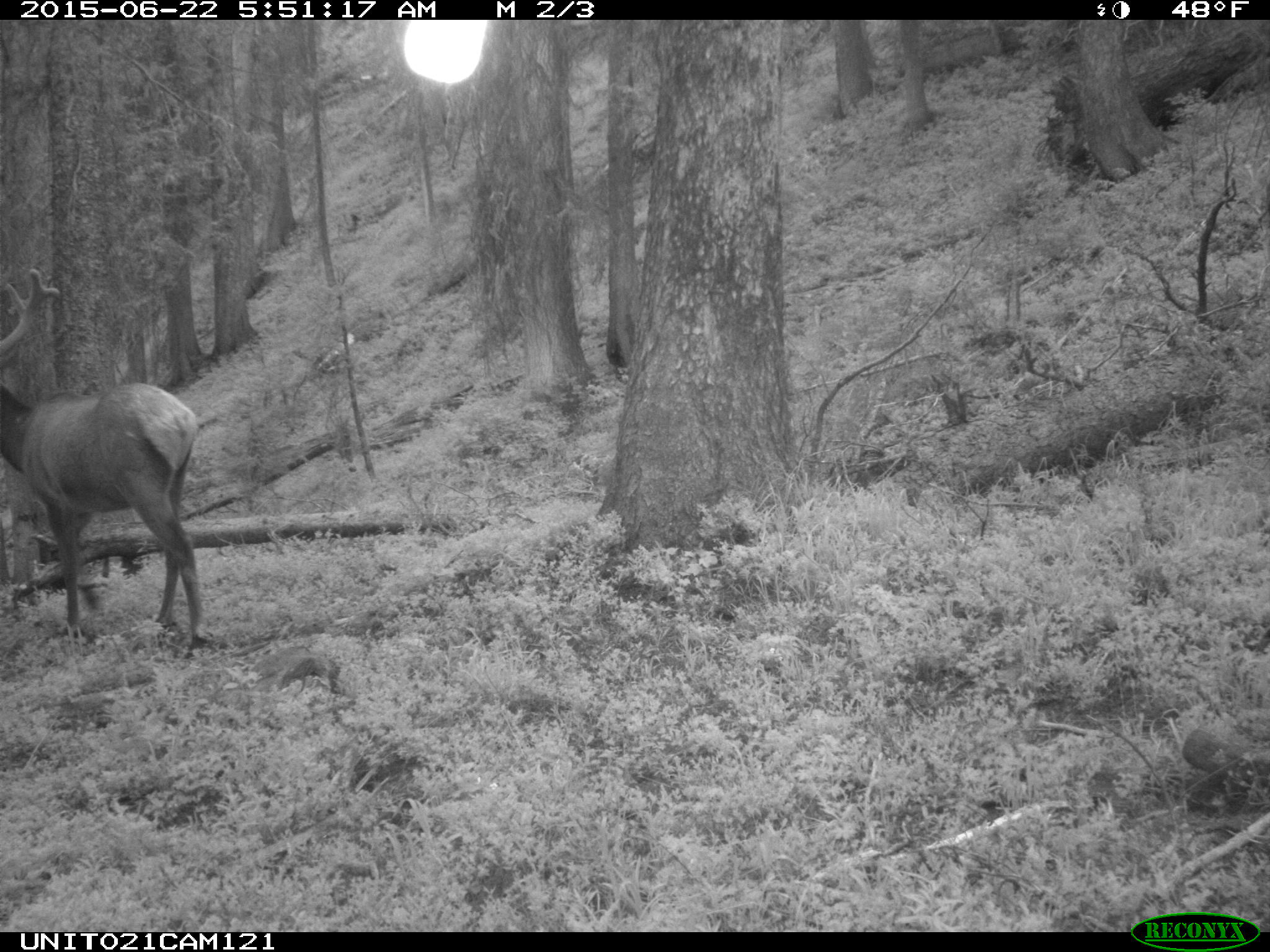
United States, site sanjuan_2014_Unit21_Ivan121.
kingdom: Animalia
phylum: Chordata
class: Mammalia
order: Artiodactyla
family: Cervidae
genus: Cervus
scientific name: Cervus elaphus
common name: red deer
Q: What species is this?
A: Cervus elaphus (red deer).